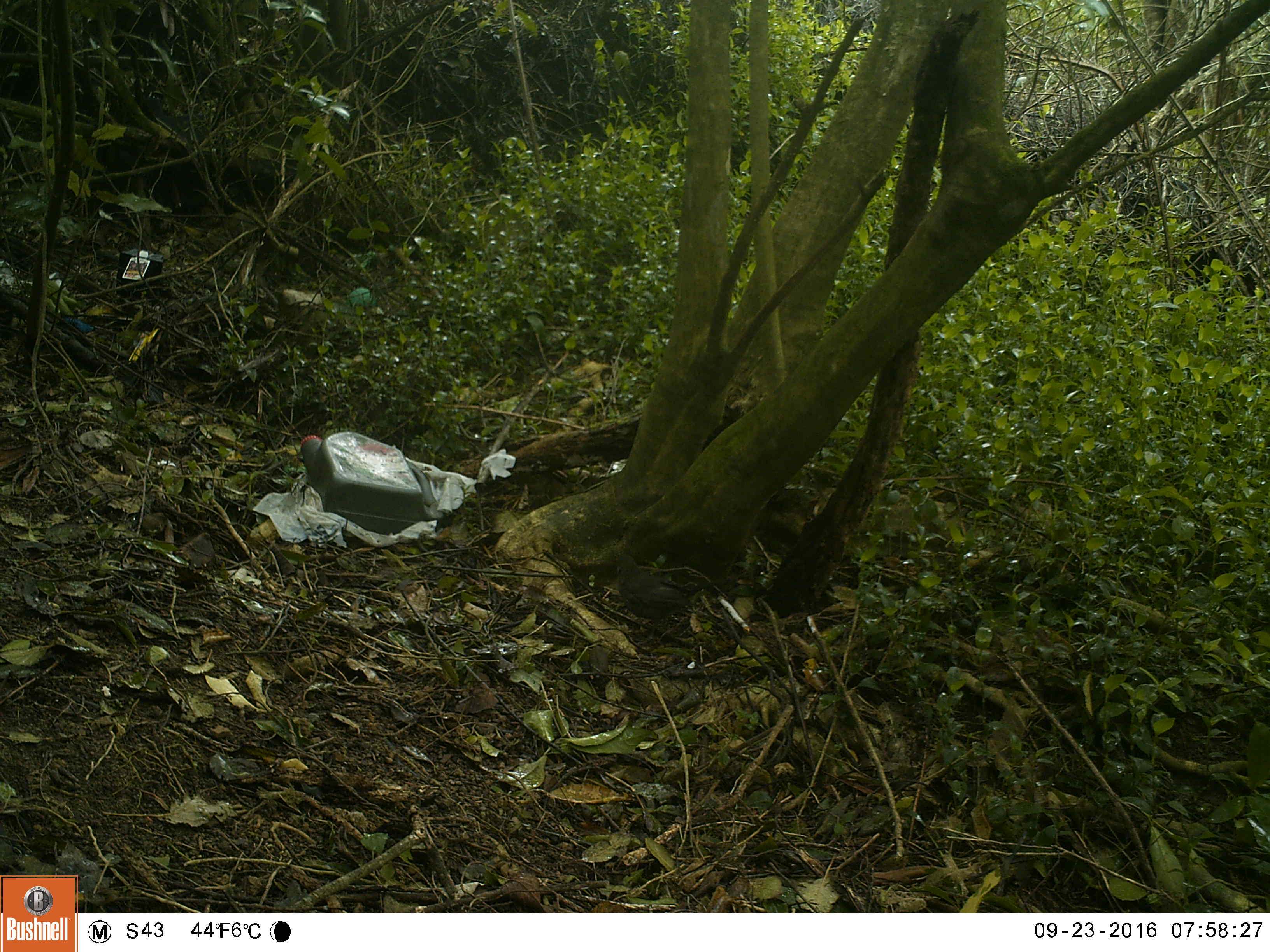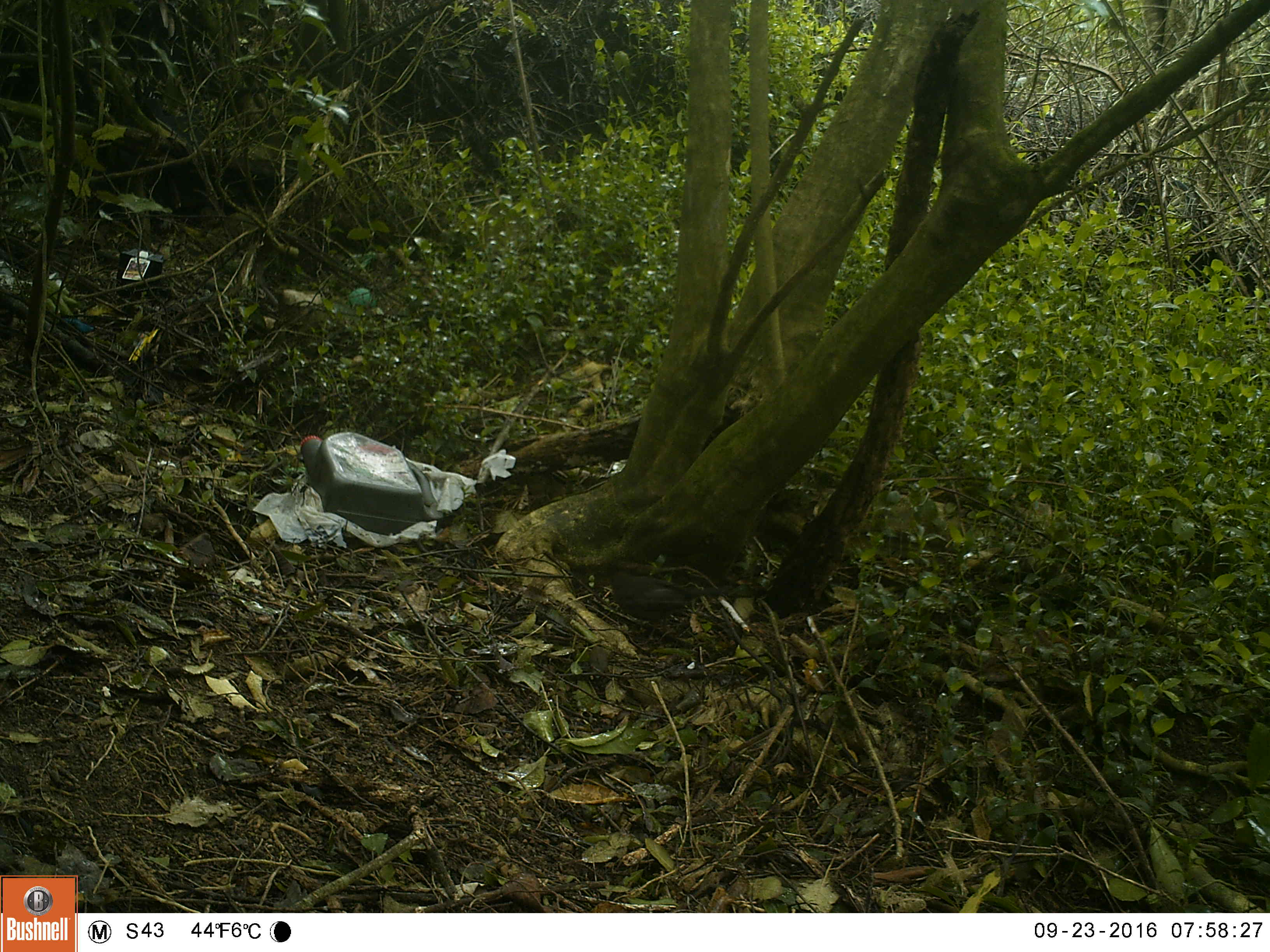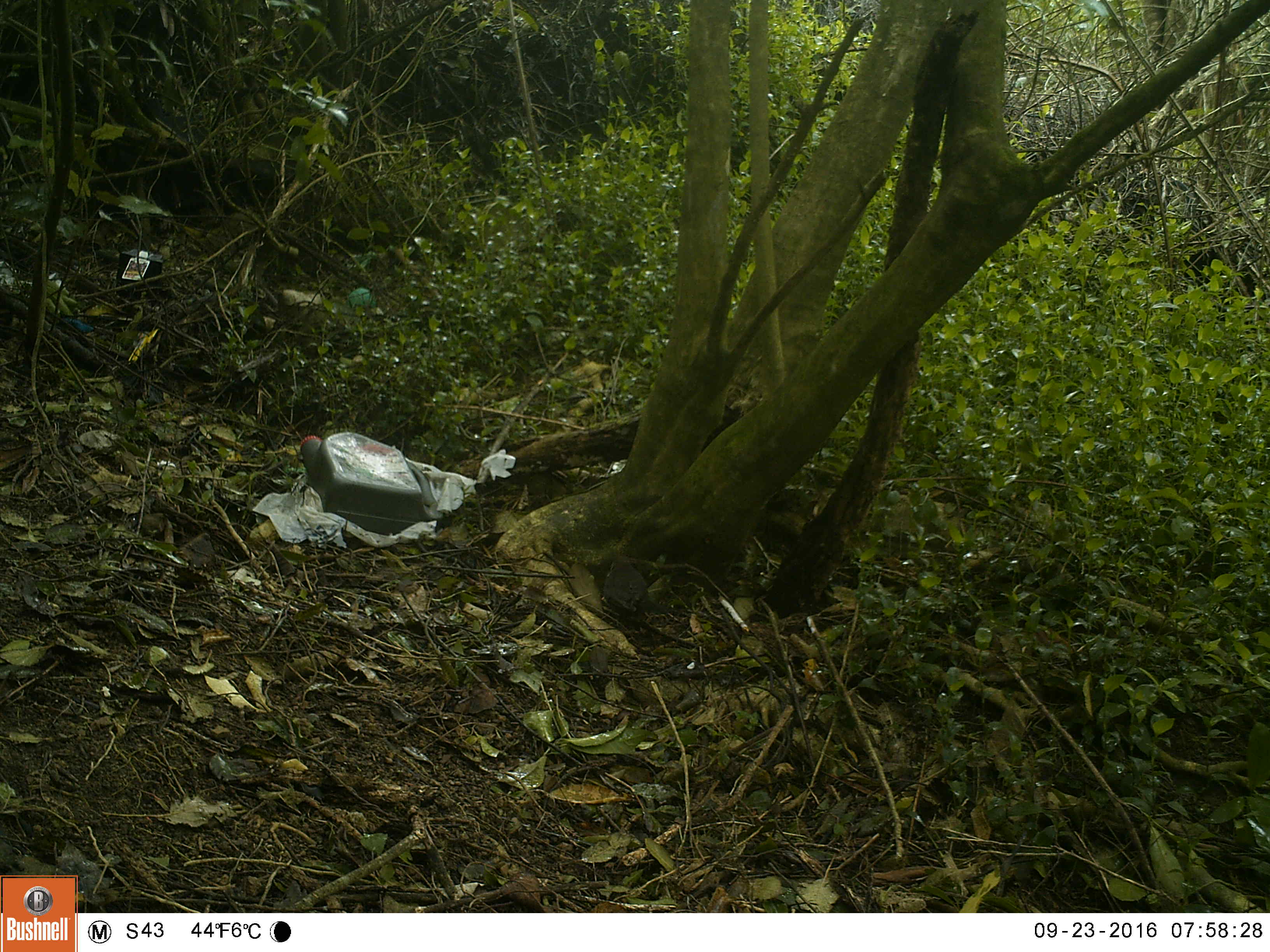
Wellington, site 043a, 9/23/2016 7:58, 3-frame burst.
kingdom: Animalia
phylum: Chordata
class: Aves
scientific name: Aves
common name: bird